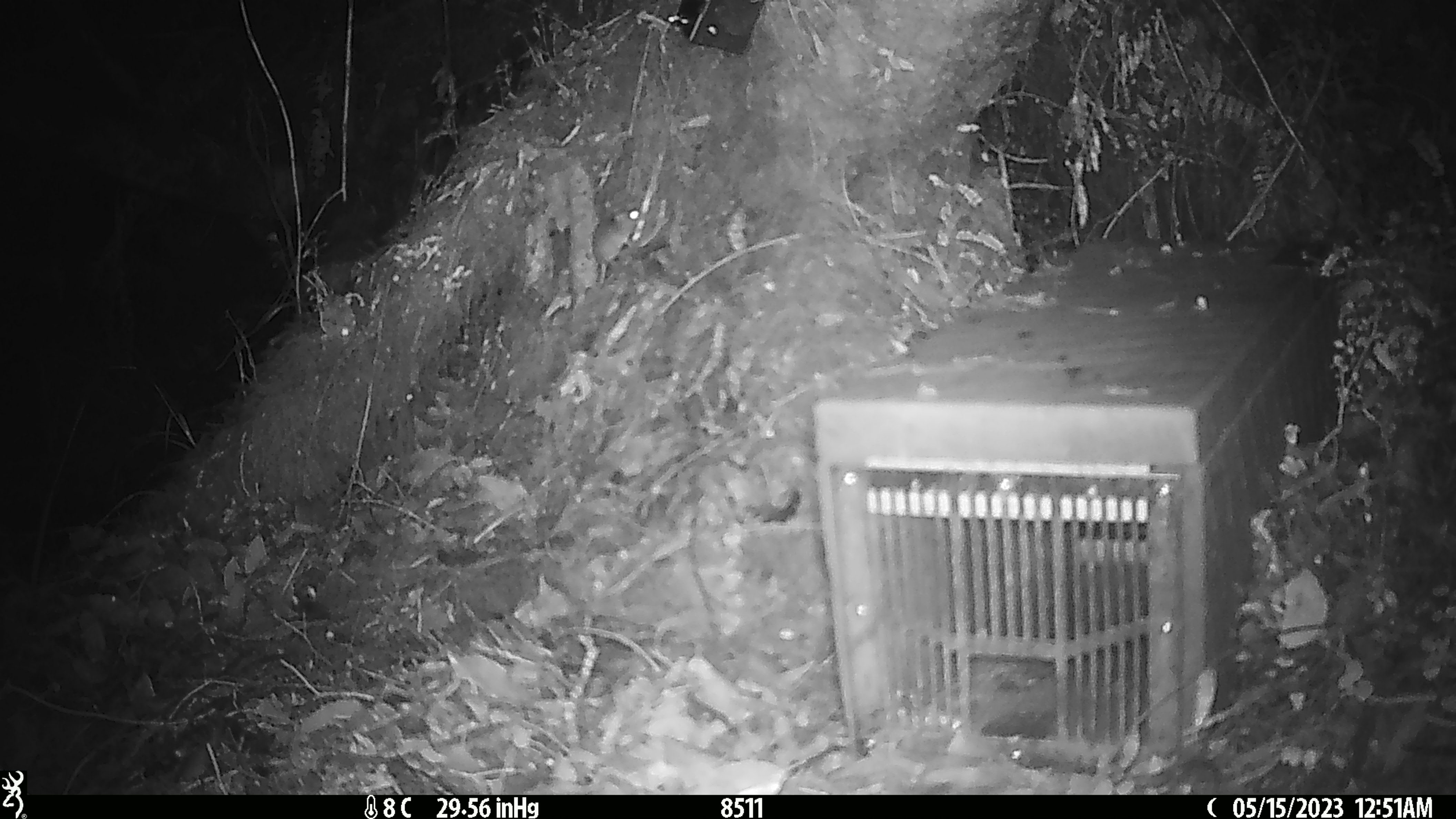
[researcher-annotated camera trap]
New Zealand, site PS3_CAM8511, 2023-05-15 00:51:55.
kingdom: Animalia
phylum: Chordata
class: Mammalia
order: Rodentia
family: Muridae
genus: Mus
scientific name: Mus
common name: mouse